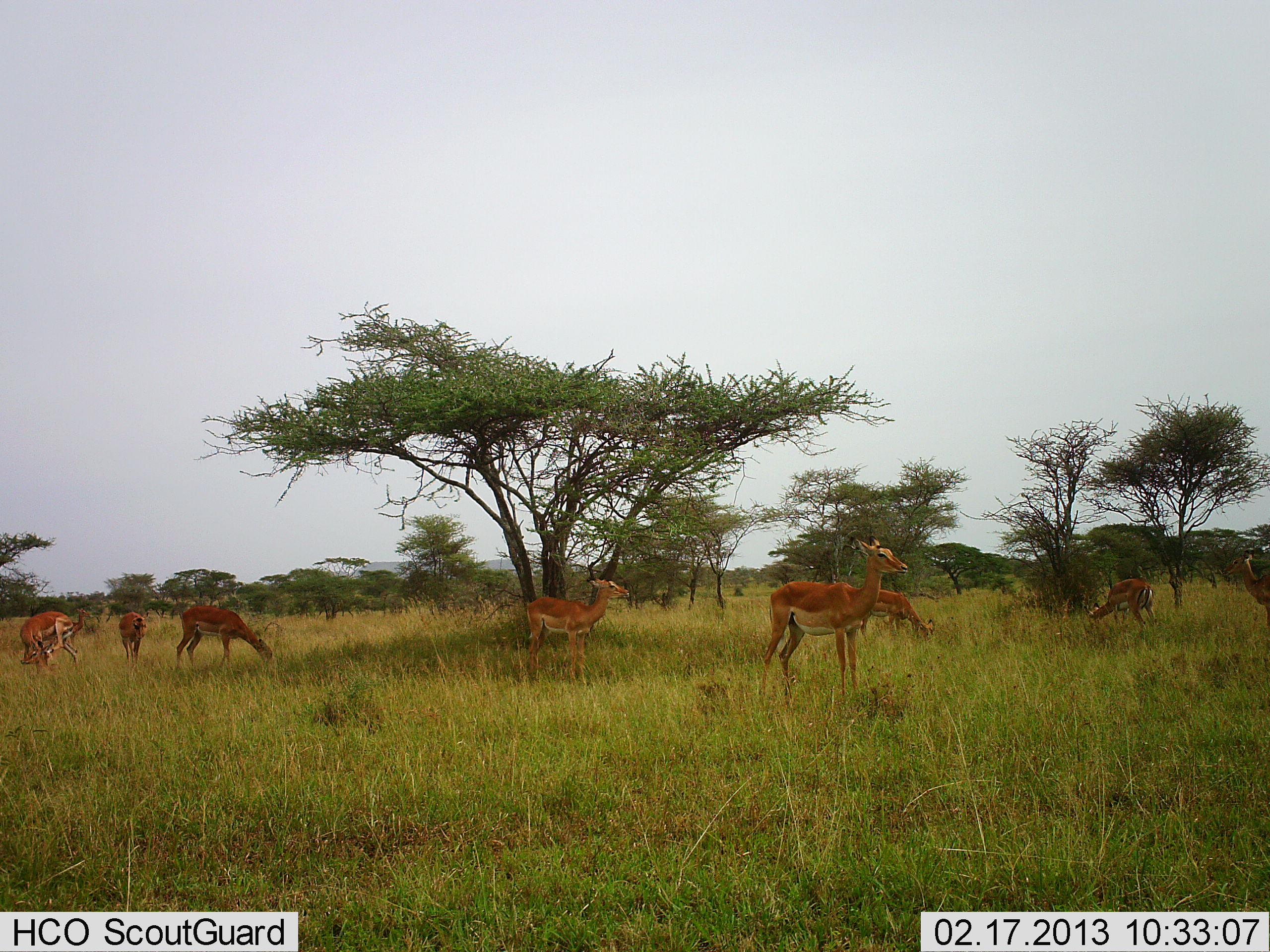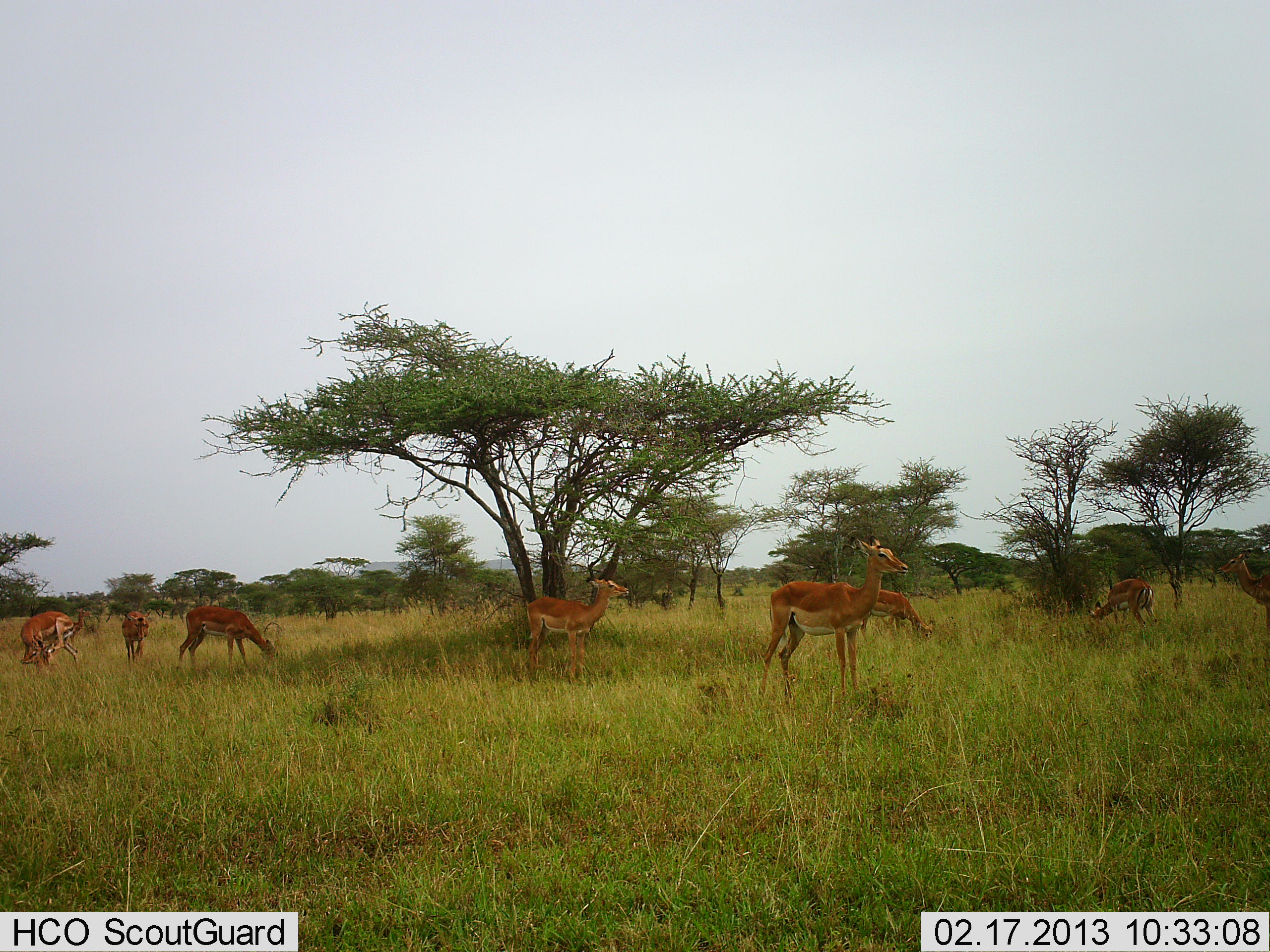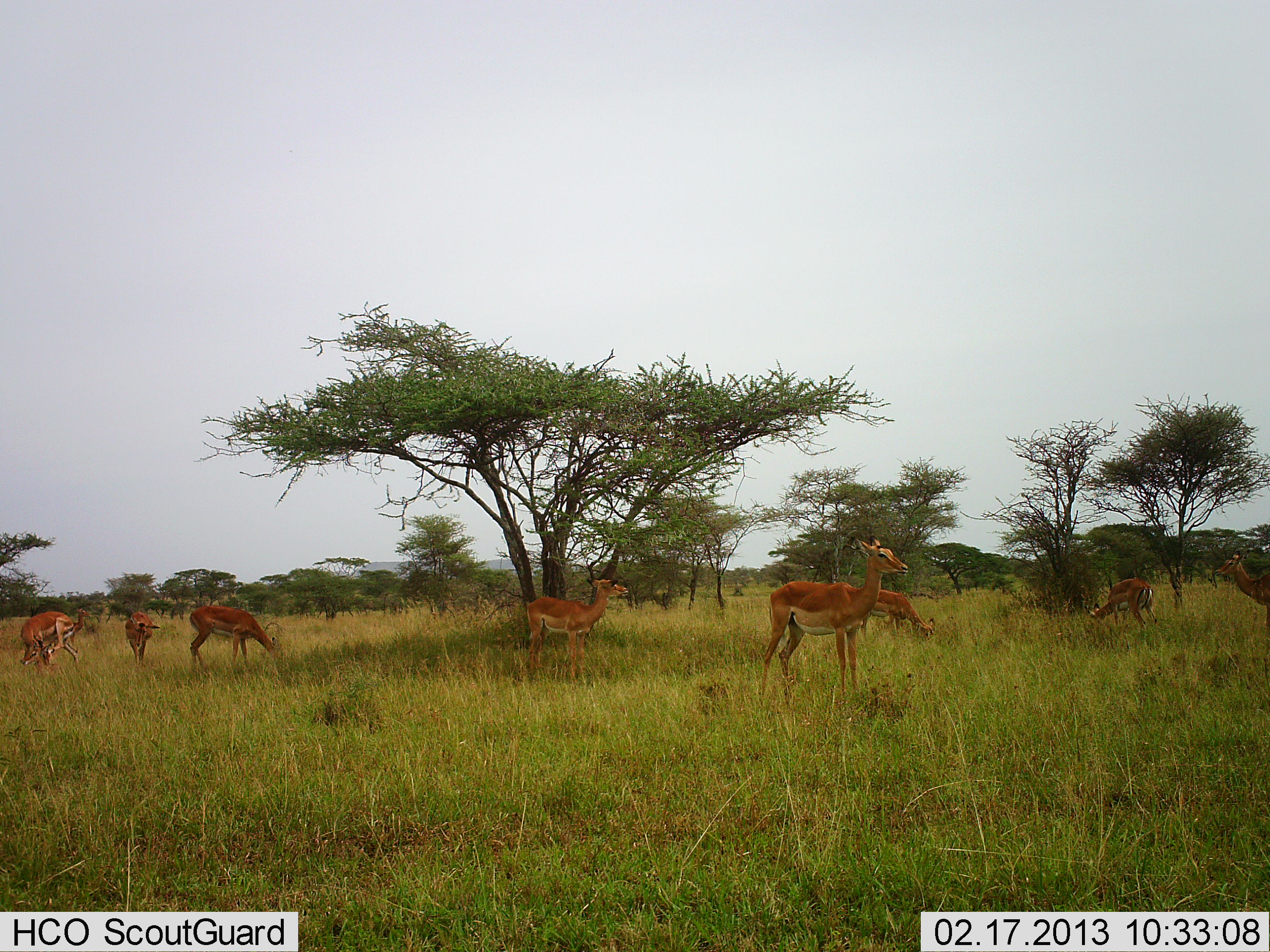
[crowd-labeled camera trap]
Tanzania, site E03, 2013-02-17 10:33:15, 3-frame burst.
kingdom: Animalia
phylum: Chordata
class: Mammalia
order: Artiodactyla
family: Bovidae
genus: Aepyceros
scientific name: Aepyceros melampus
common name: impala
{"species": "impala (Aepyceros melampus)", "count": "8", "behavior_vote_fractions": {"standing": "88%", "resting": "0%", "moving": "12%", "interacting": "0%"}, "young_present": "0%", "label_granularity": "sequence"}